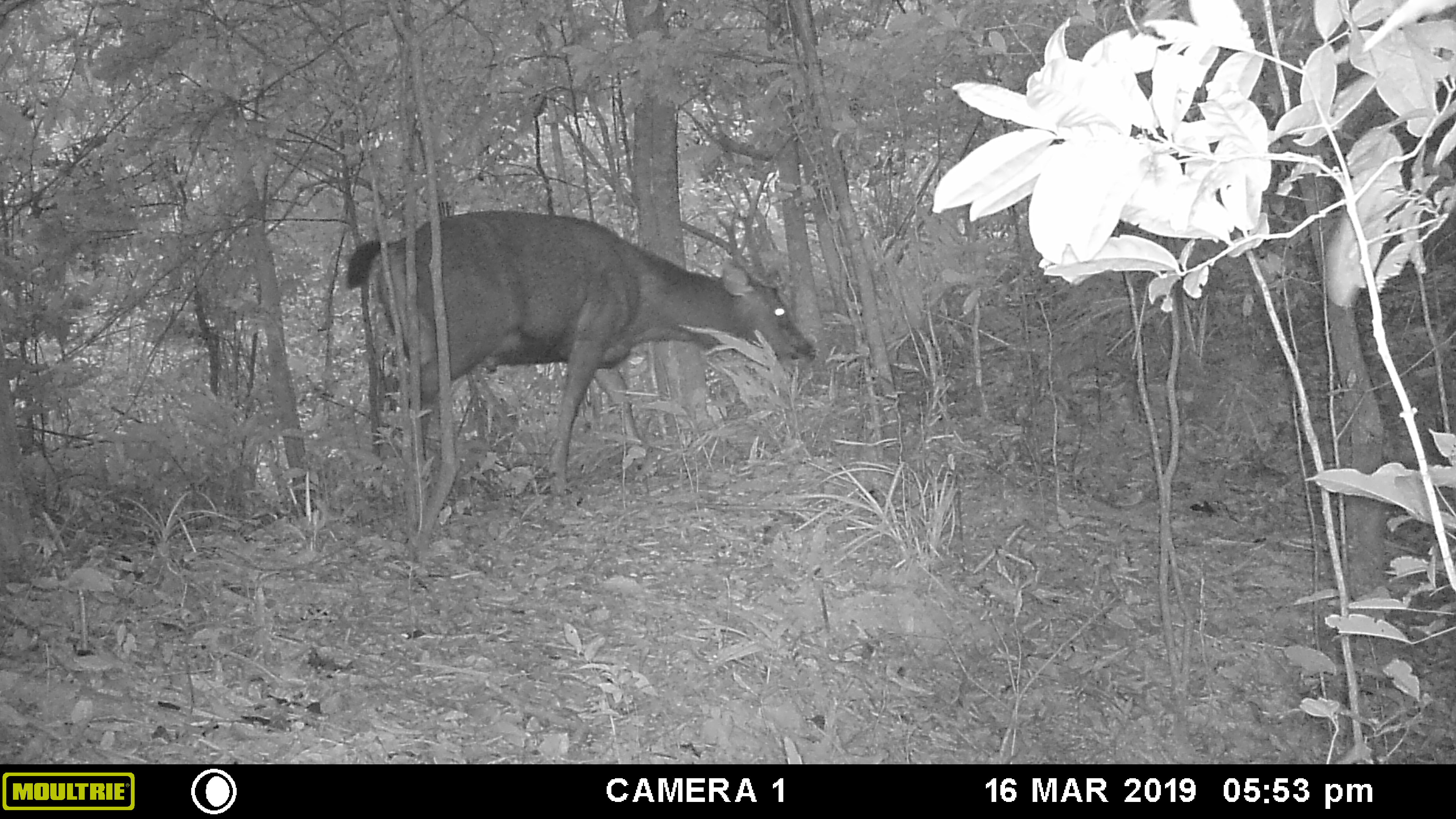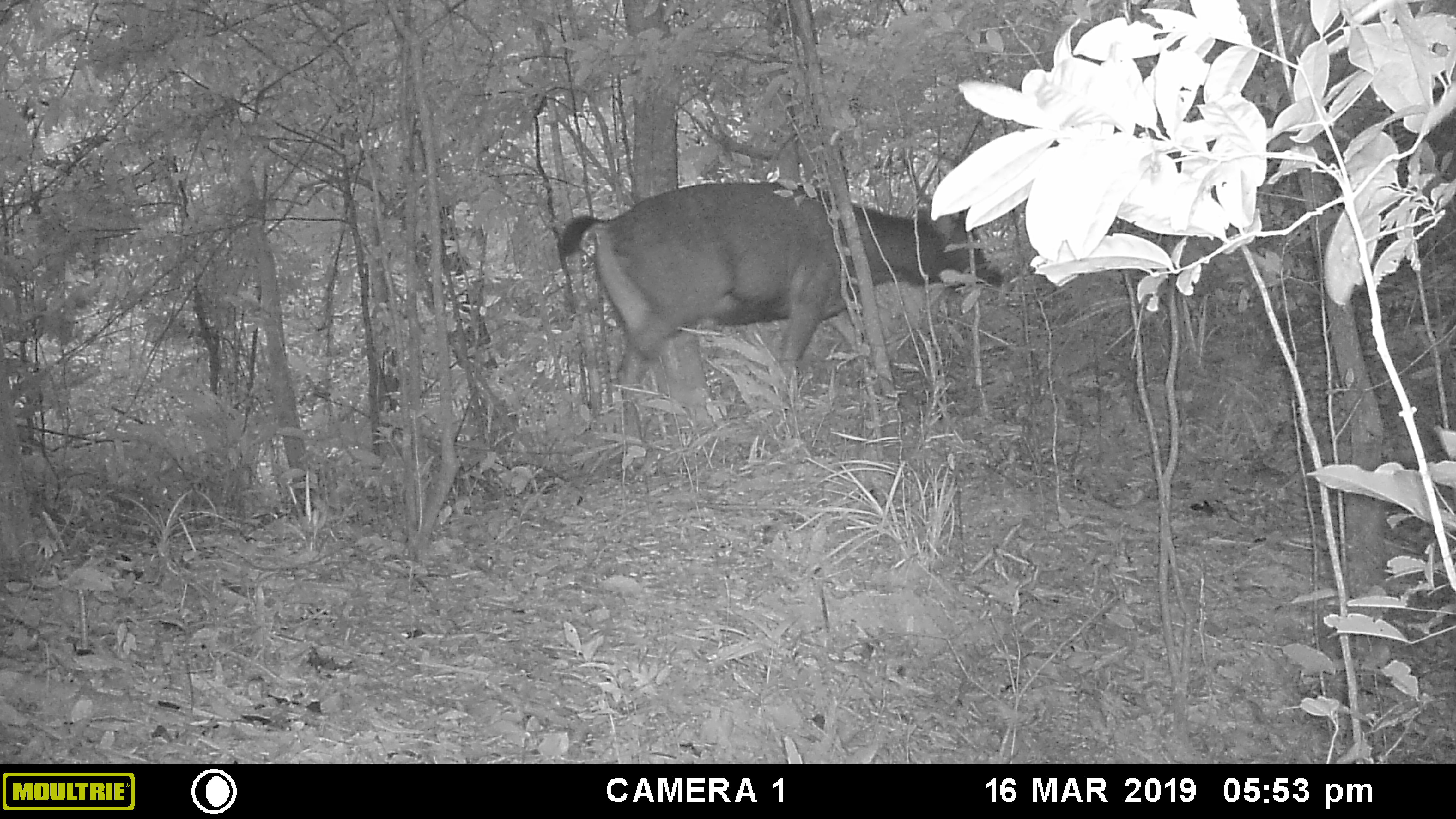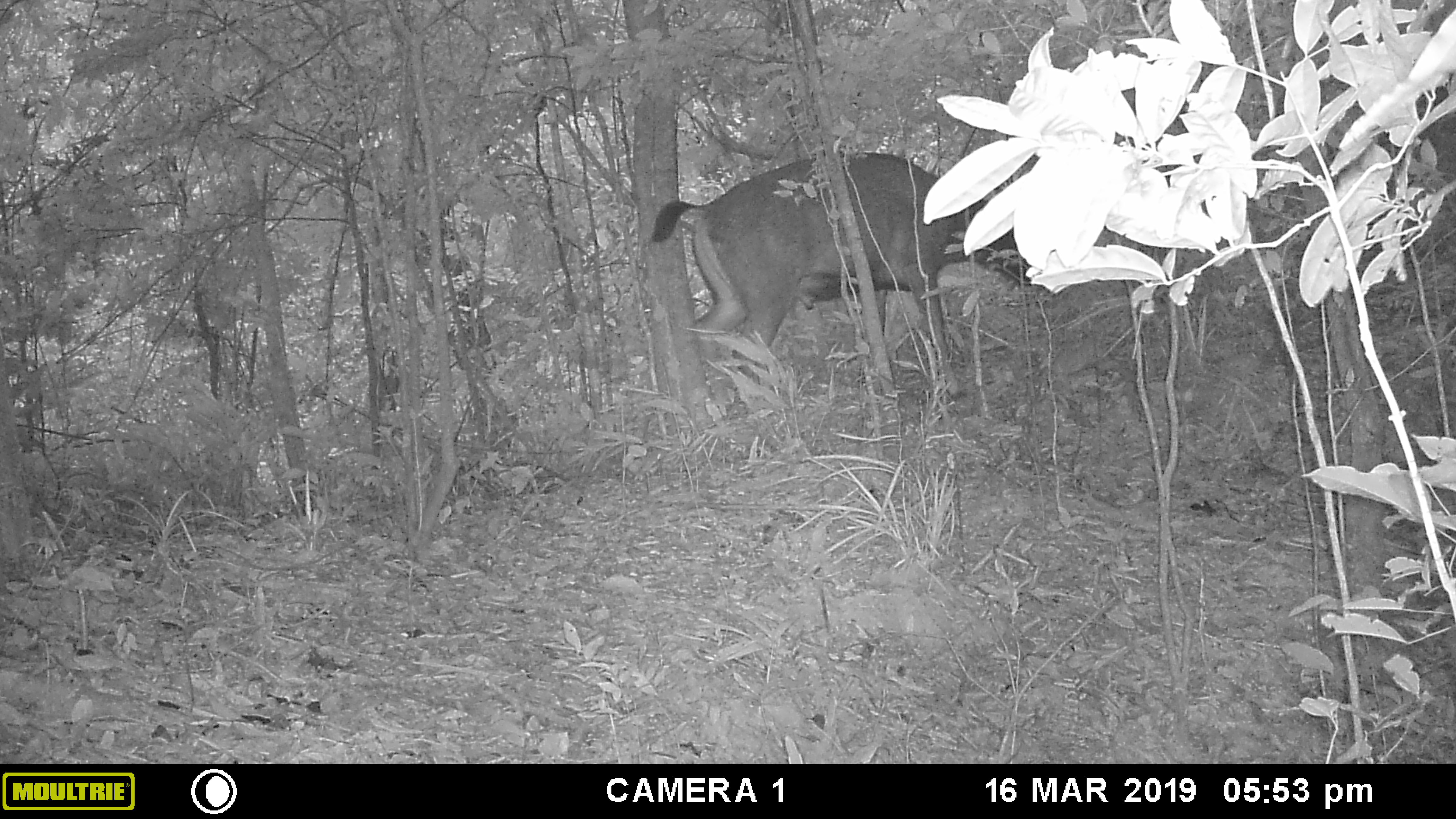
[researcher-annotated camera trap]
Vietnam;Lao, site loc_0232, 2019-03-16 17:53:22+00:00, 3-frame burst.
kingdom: Animalia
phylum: Chordata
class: Mammalia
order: Artiodactyla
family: Cervidae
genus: Rusa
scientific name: Rusa unicolor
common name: sambar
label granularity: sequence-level